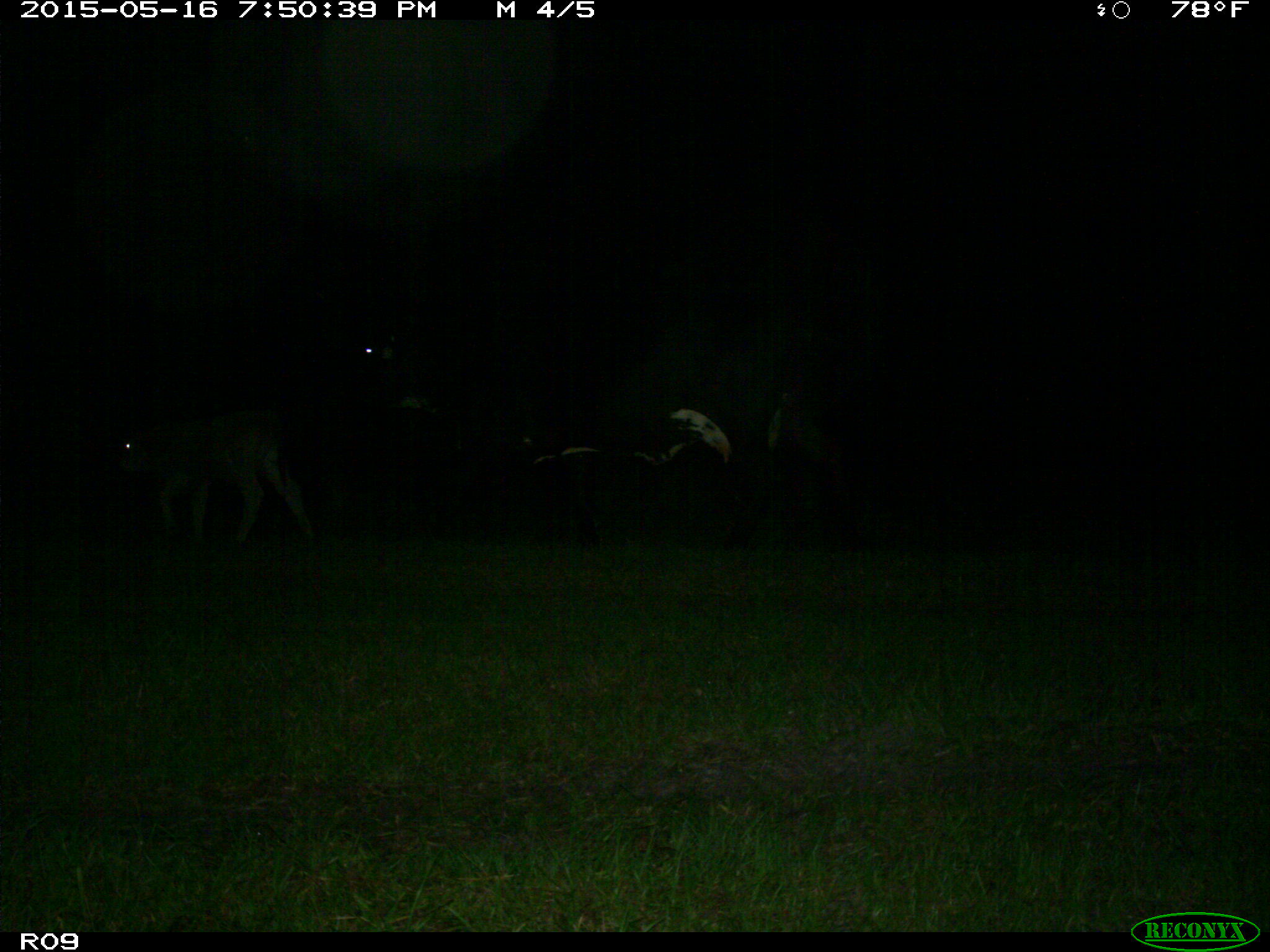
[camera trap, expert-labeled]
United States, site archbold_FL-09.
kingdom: Animalia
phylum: Chordata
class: Mammalia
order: Artiodactyla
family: Bovidae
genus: Bos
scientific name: Bos taurus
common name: domestic cow